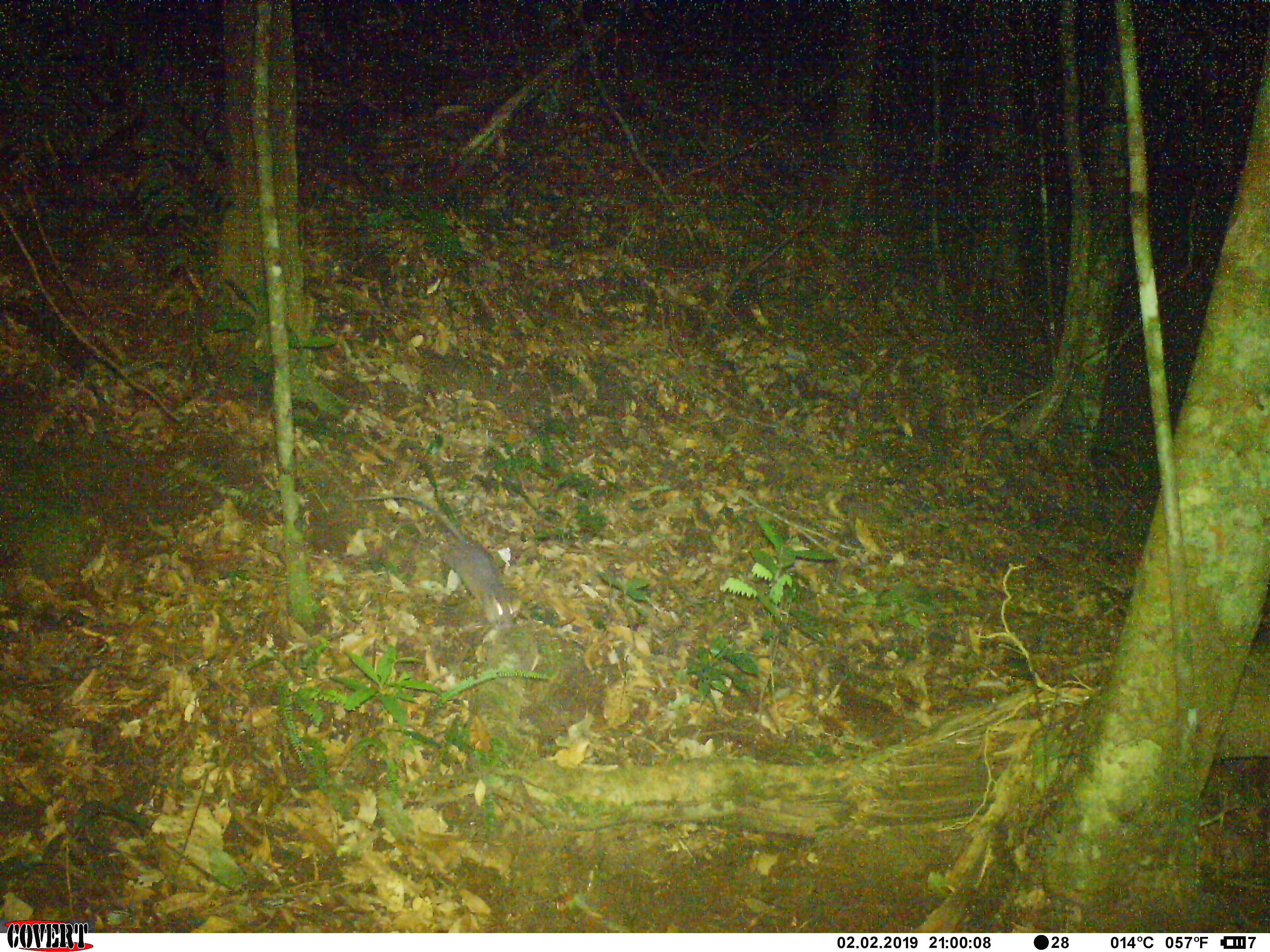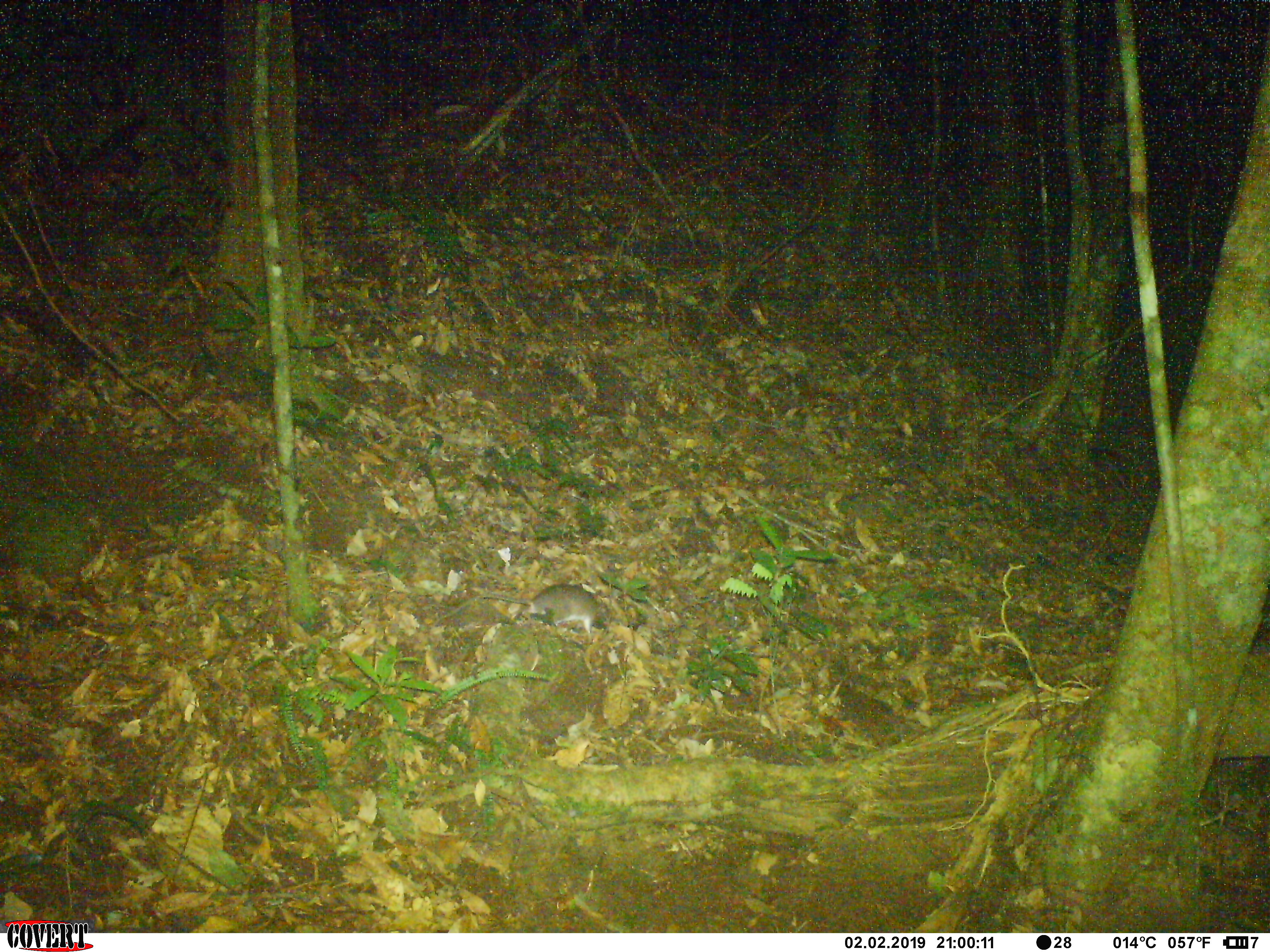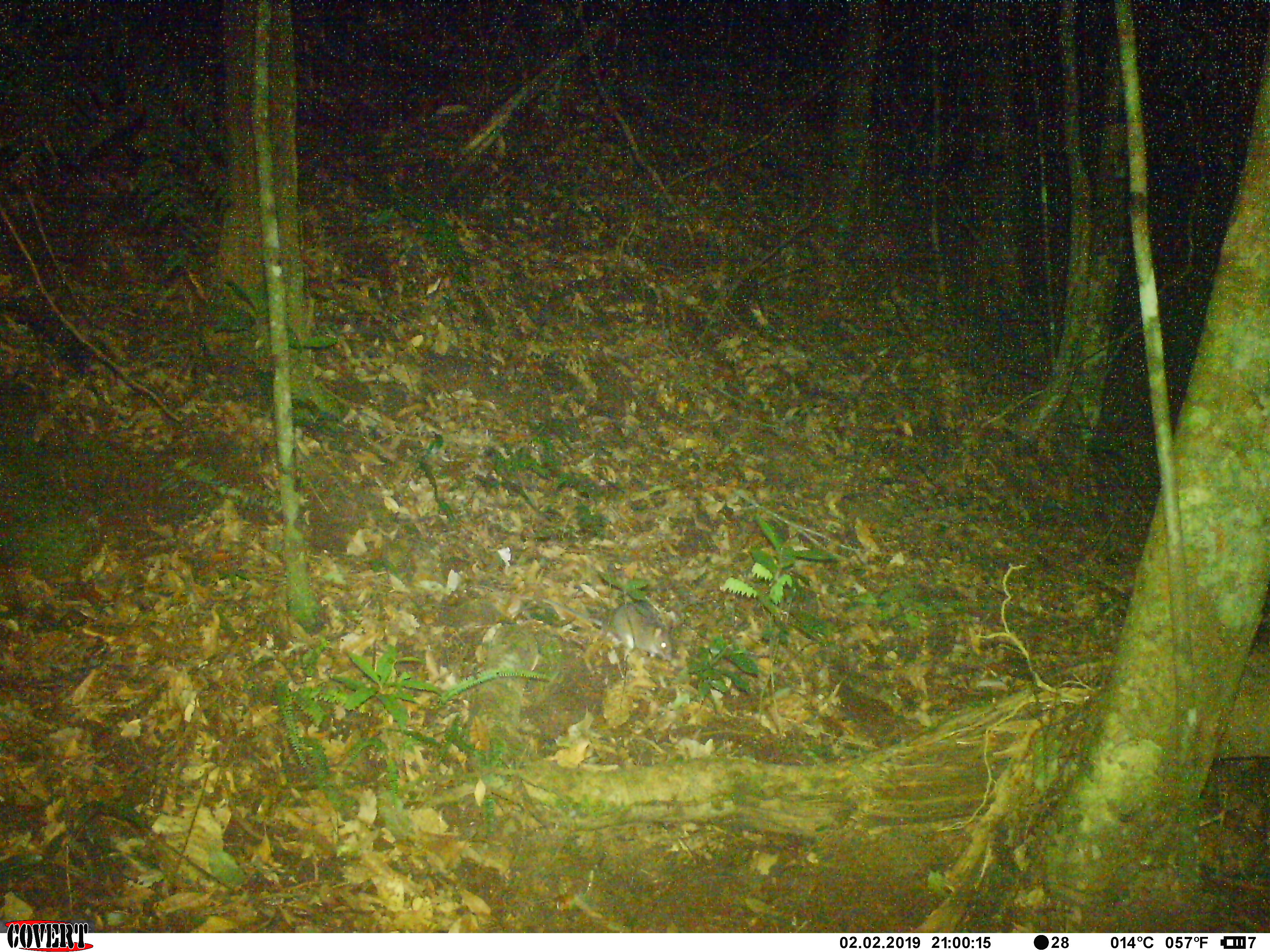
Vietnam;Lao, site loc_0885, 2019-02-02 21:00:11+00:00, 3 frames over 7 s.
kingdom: Animalia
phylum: Chordata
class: Mammalia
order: Rodentia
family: Muridae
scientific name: Muridae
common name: old-world mice and rats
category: unidentified murid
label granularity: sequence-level